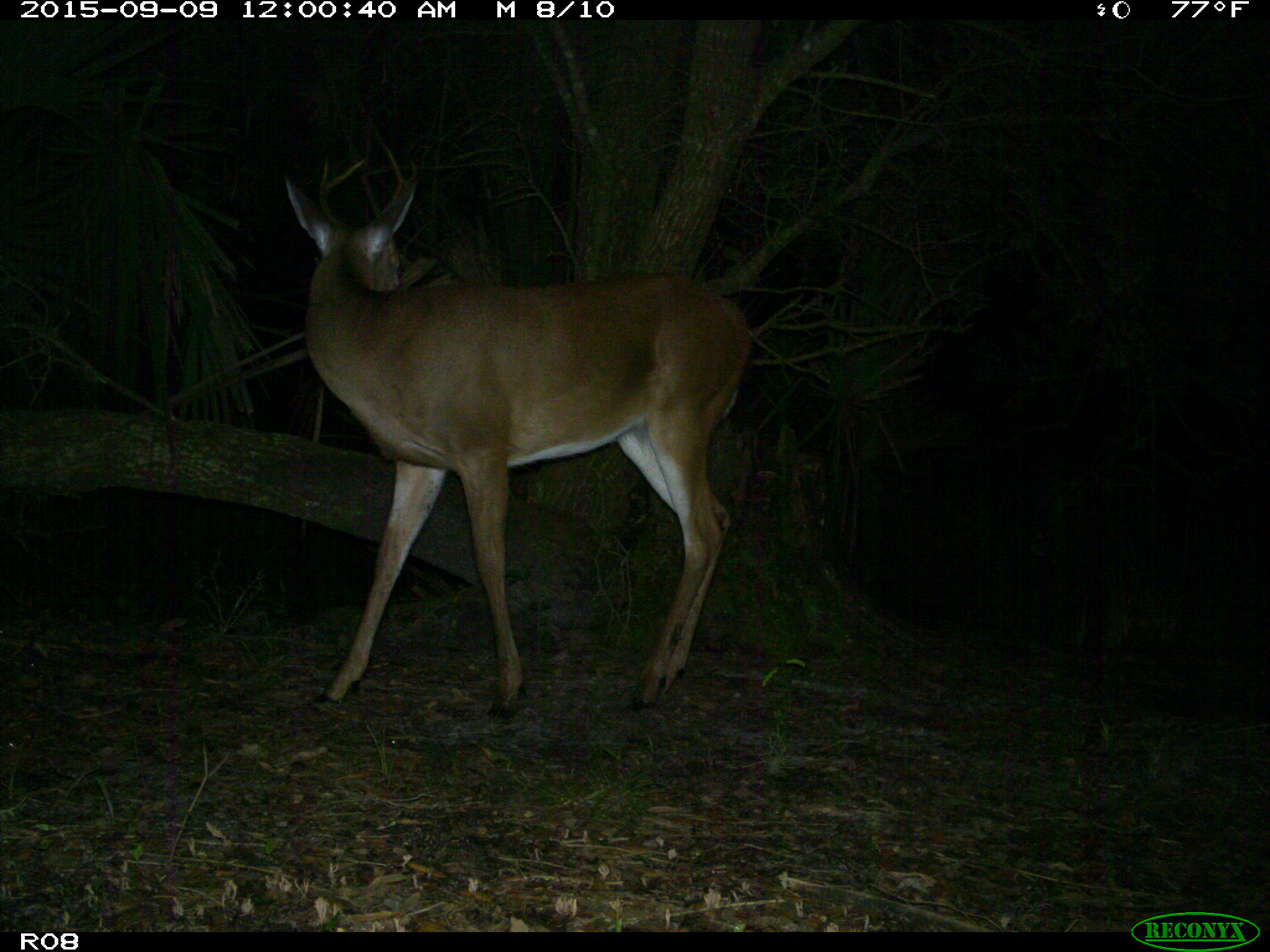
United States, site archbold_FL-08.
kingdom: Animalia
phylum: Chordata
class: Mammalia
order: Artiodactyla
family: Cervidae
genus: Odocoileus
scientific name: Odocoileus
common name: deer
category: unidentified deer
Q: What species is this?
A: Unidentified deer (deer) (Odocoileus).